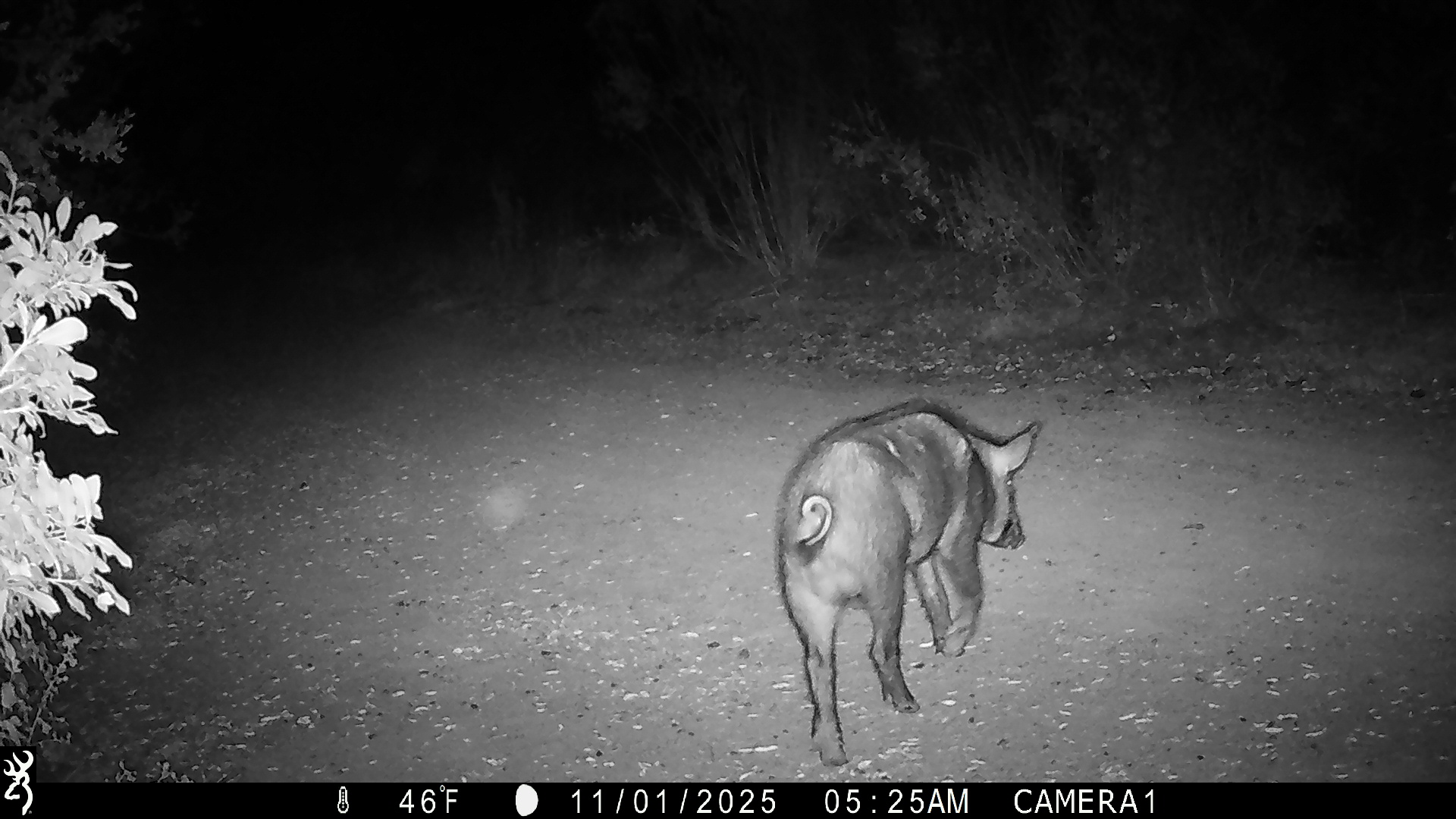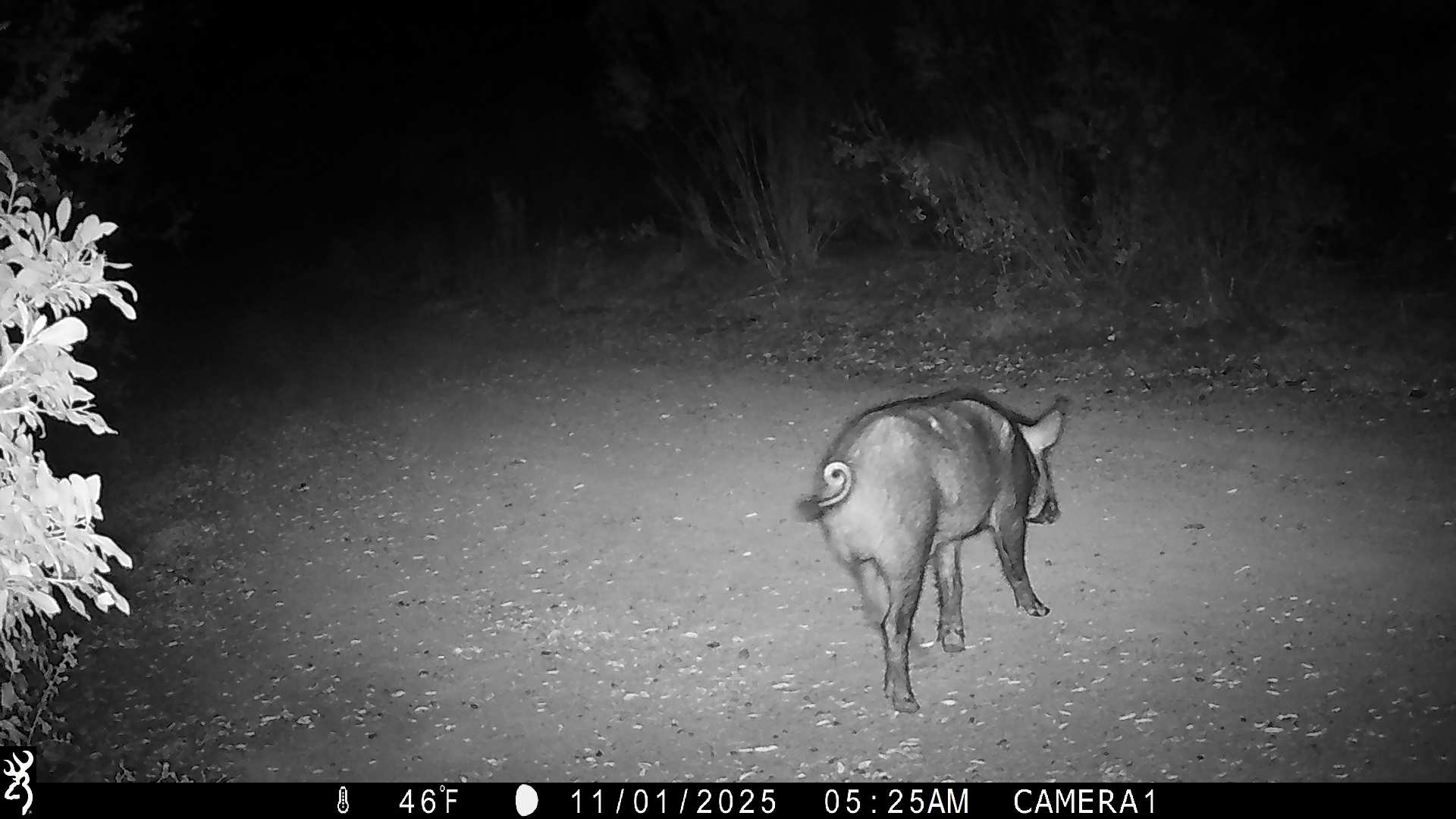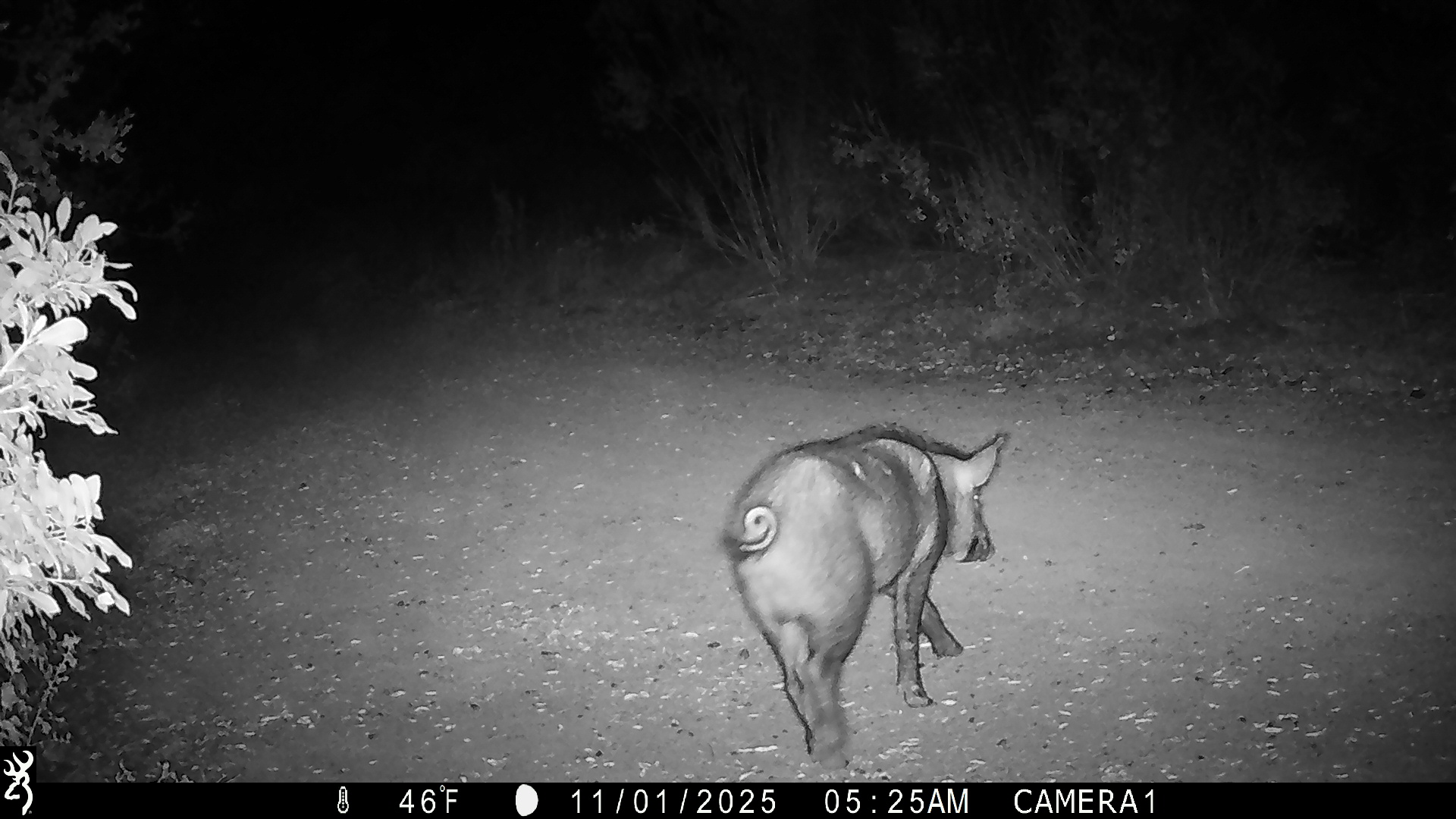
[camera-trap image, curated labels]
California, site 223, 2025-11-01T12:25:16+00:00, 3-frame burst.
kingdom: Animalia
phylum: Chordata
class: Mammalia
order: Artiodactyla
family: Suidae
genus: Sus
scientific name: Sus scrofa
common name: wild boar